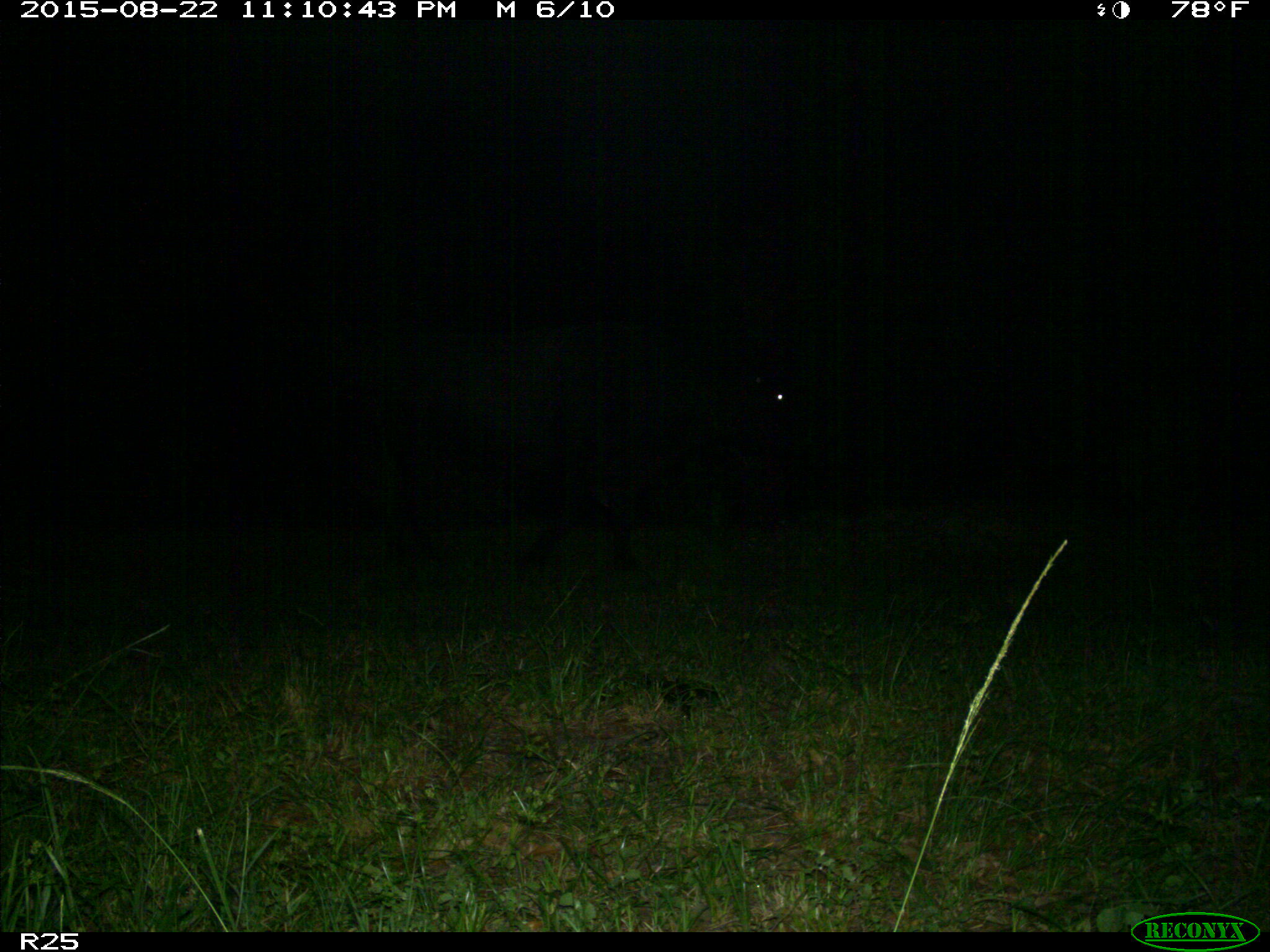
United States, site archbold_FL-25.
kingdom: Animalia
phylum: Chordata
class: Mammalia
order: Artiodactyla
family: Bovidae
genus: Bos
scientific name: Bos taurus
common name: domestic cow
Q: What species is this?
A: Bos taurus (domestic cow).